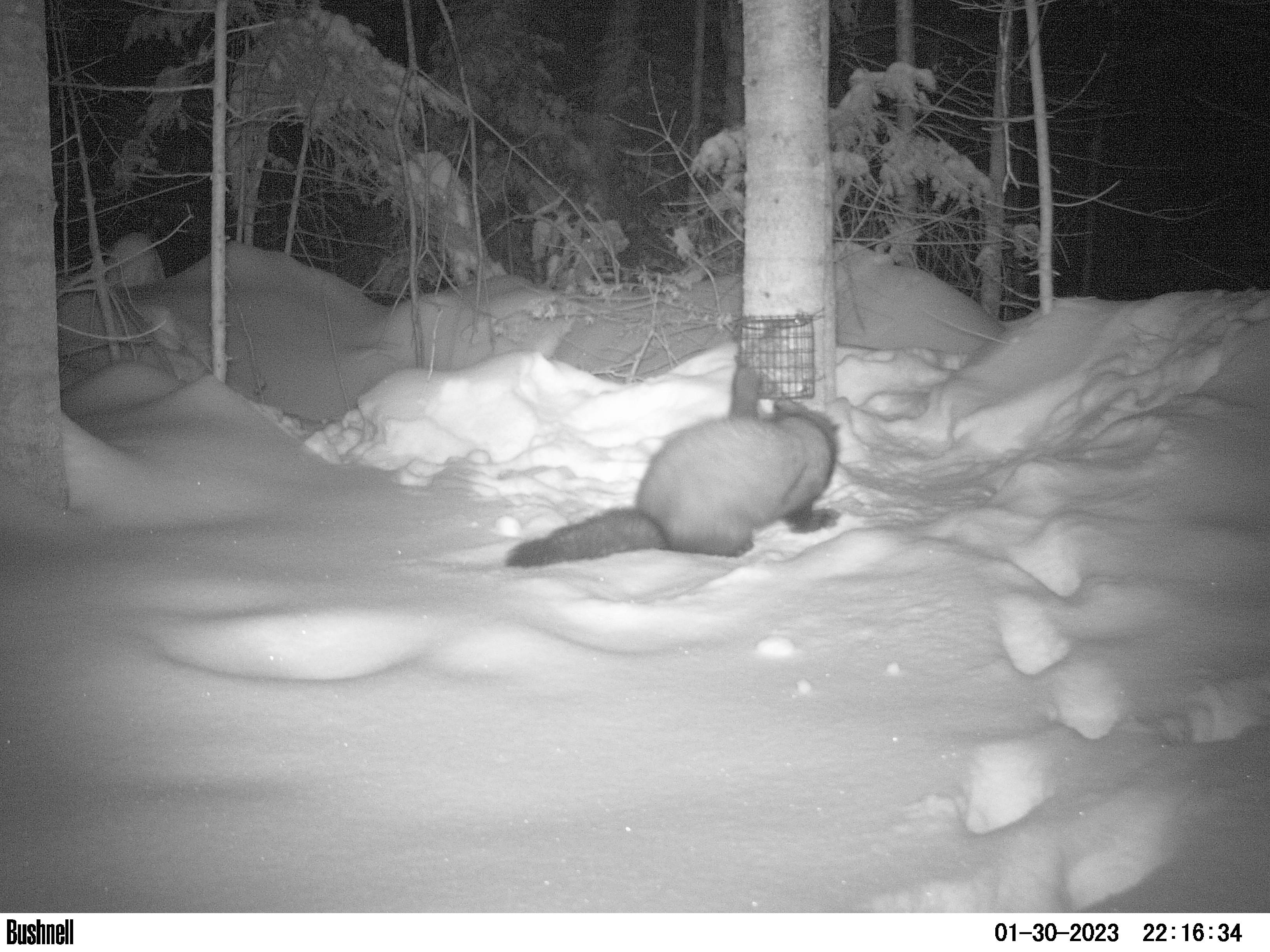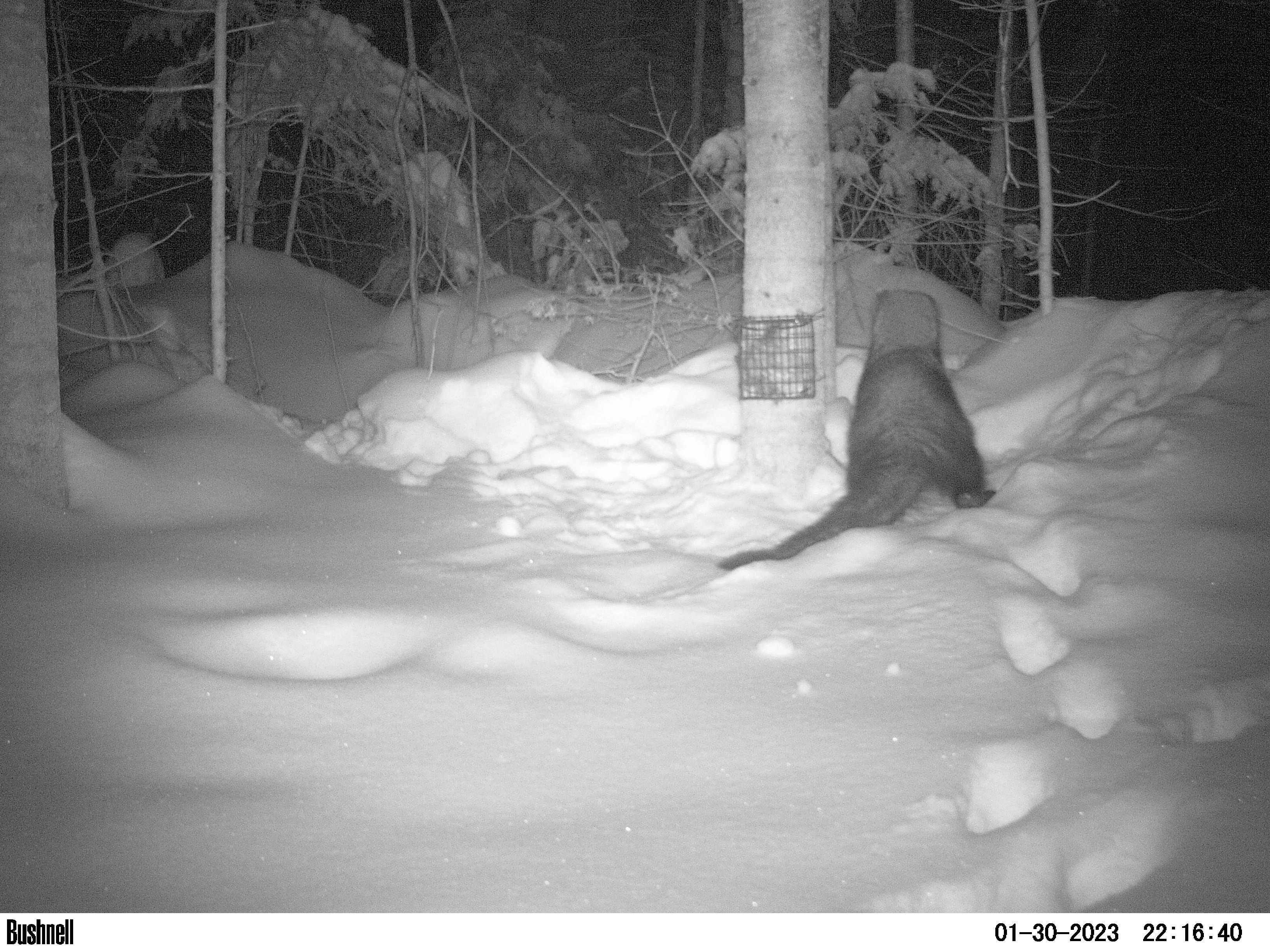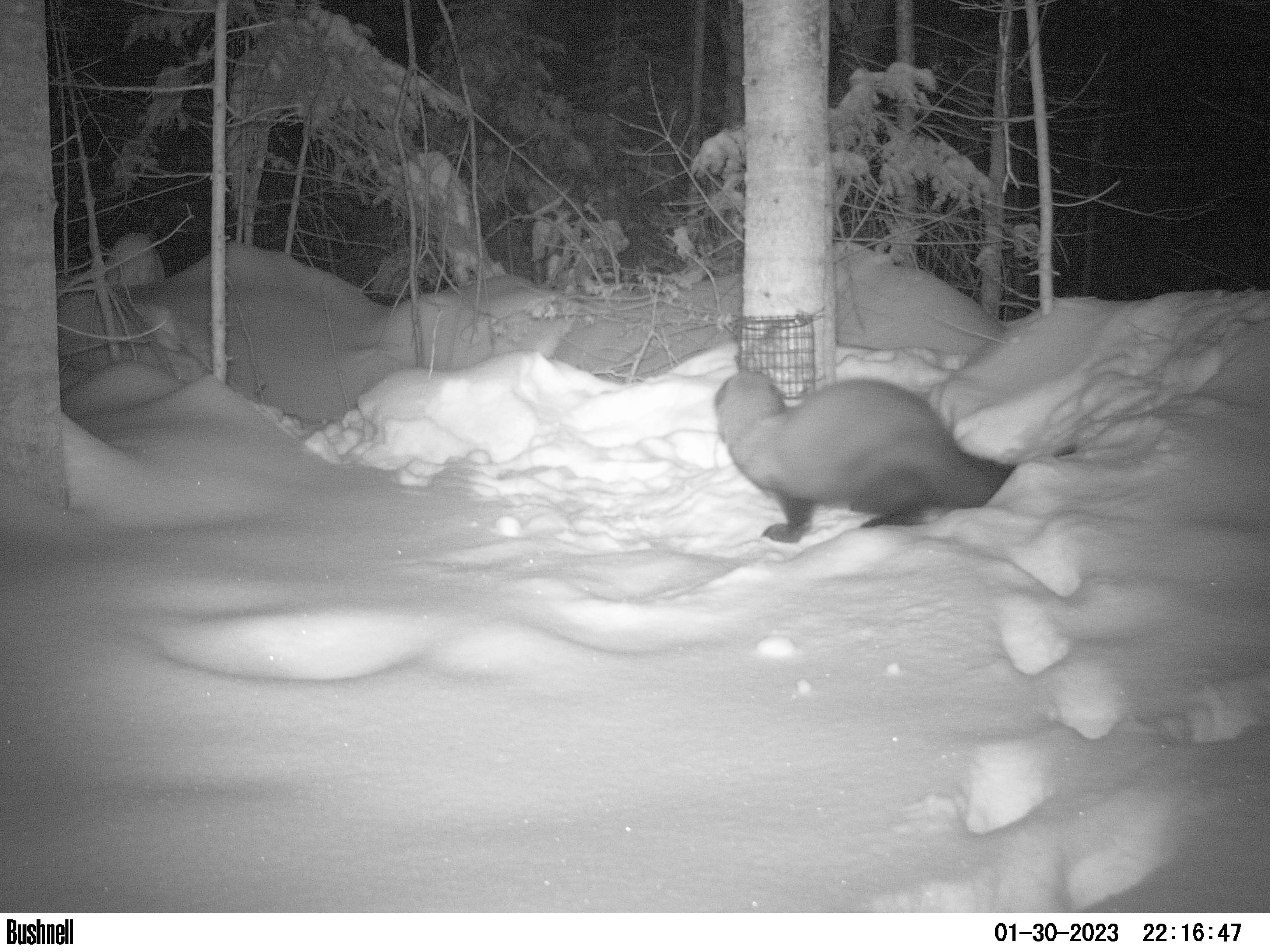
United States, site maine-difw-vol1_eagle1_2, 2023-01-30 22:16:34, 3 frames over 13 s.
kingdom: Animalia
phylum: Chordata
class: Mammalia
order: Carnivora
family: Mustelidae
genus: Pekania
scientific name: Pekania pennanti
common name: fisher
Fisher (Pekania pennanti).